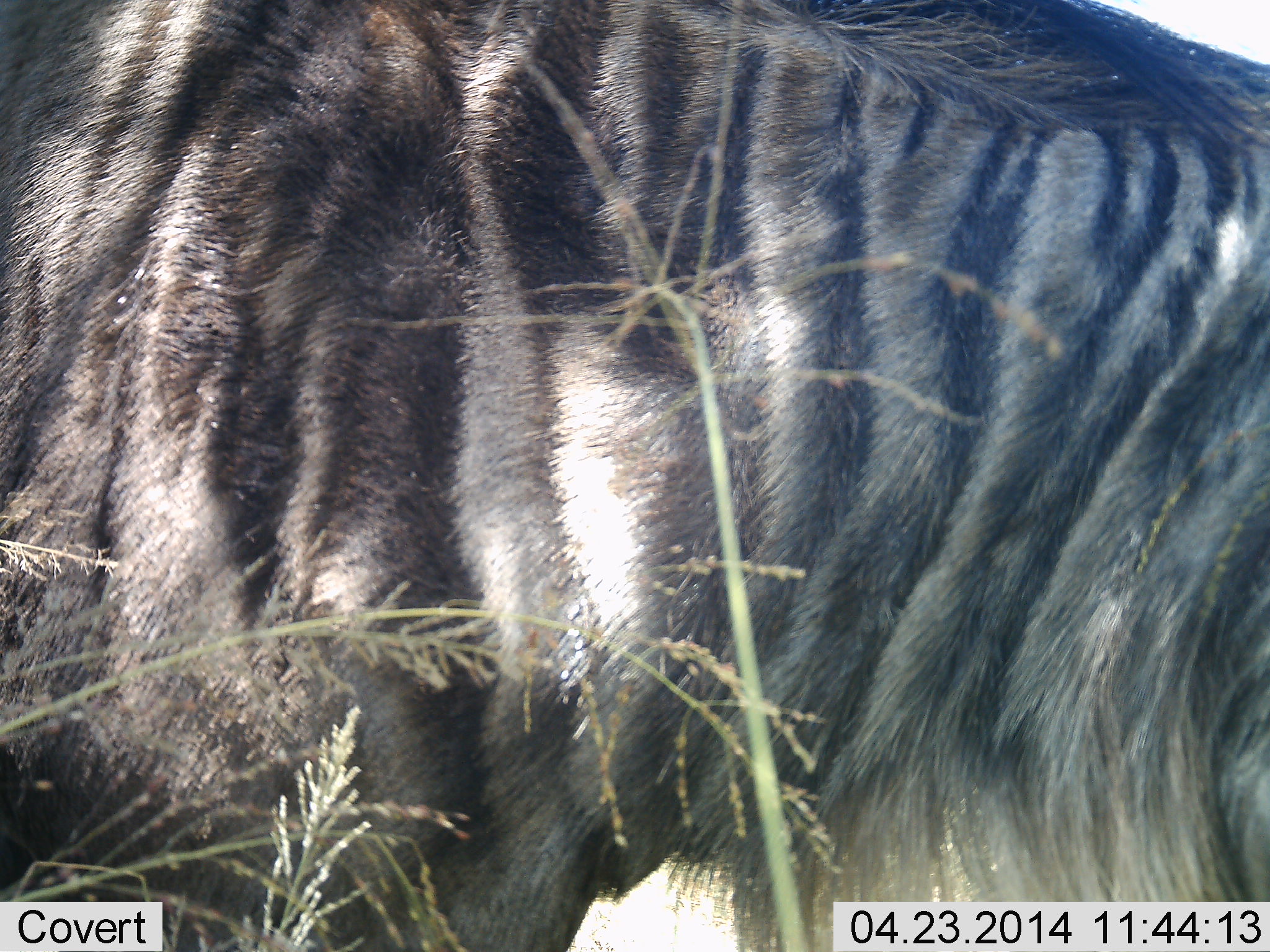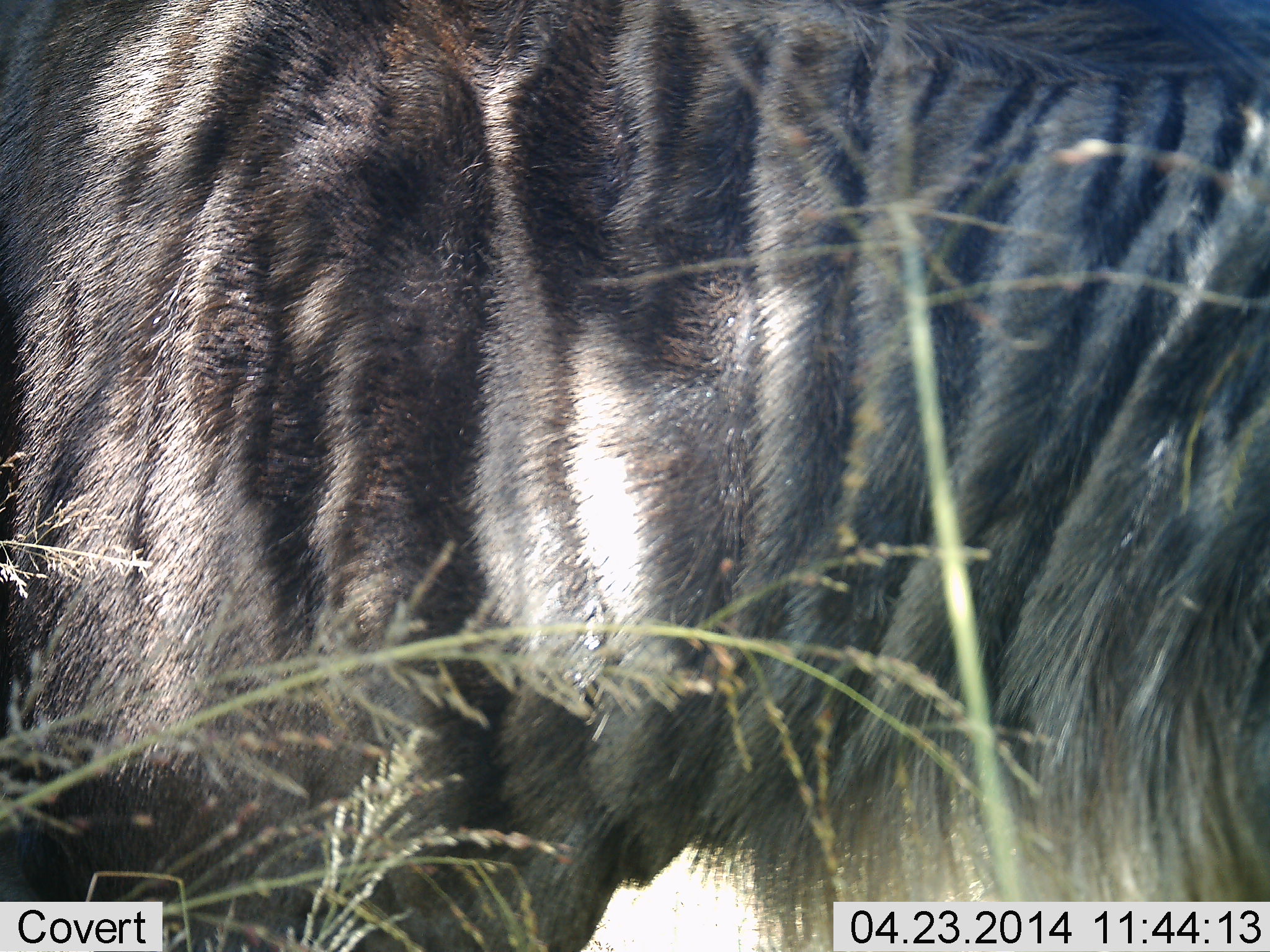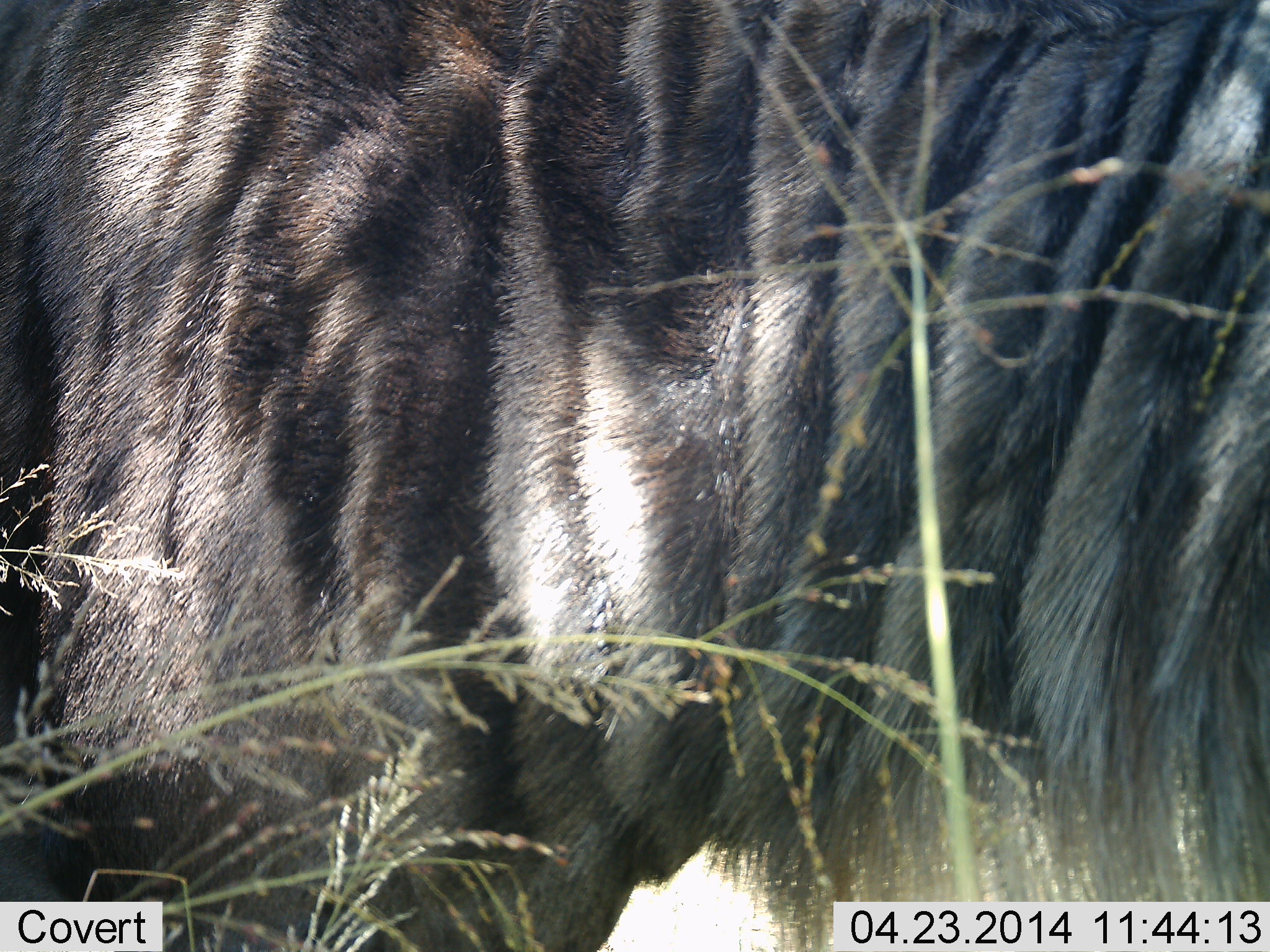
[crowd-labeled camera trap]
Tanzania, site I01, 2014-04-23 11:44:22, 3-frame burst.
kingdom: Animalia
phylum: Chordata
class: Mammalia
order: Artiodactyla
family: Bovidae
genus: Connochaetes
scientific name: Connochaetes taurinus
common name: blue wildebeest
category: wildebeest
Wildebeest (blue wildebeest) (Connochaetes taurinus), count 1. Behavior (volunteer vote fractions): standing 90%, resting 0%, moving 0%, interacting 0%. Young present (vote fraction): 0%. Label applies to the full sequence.